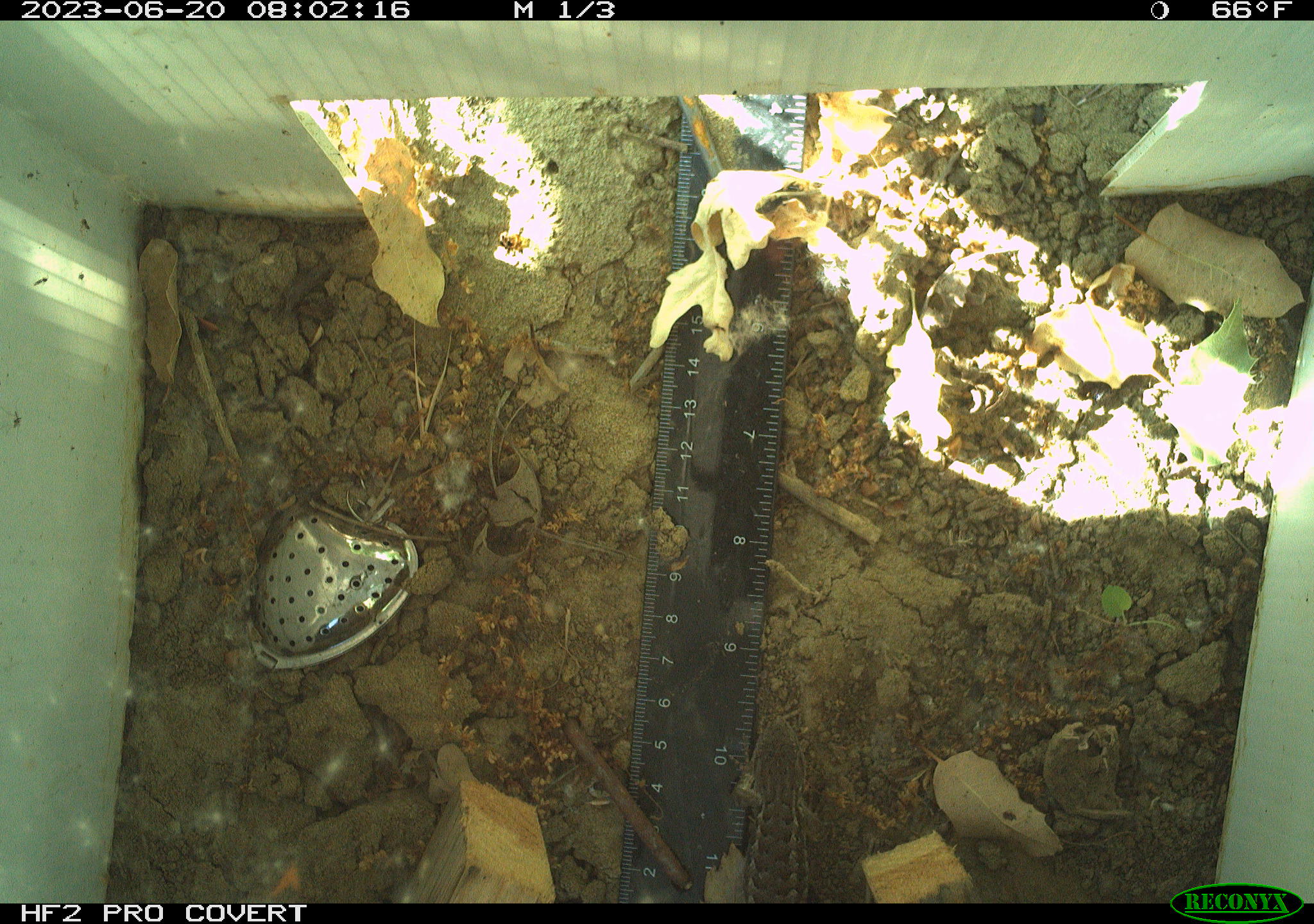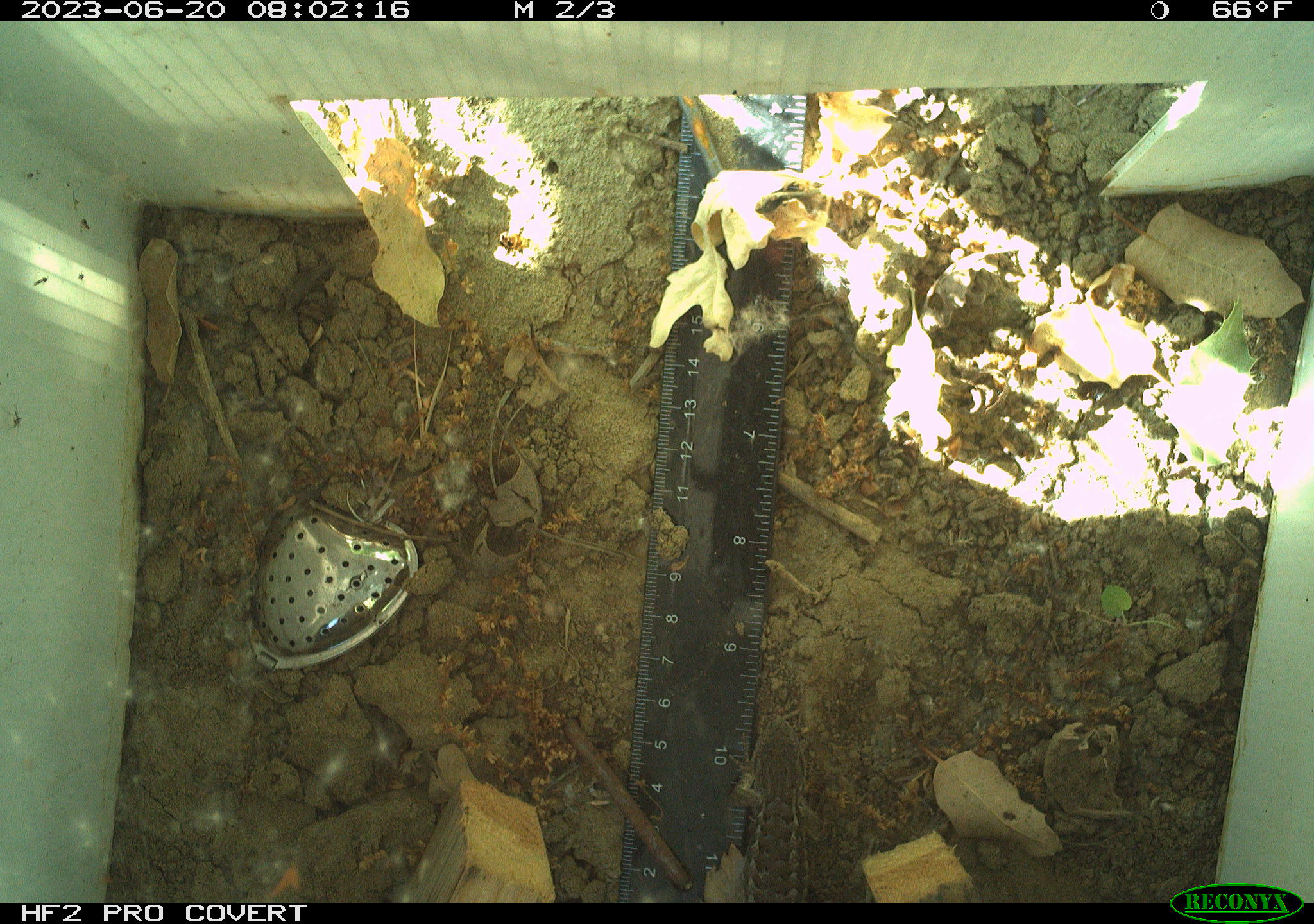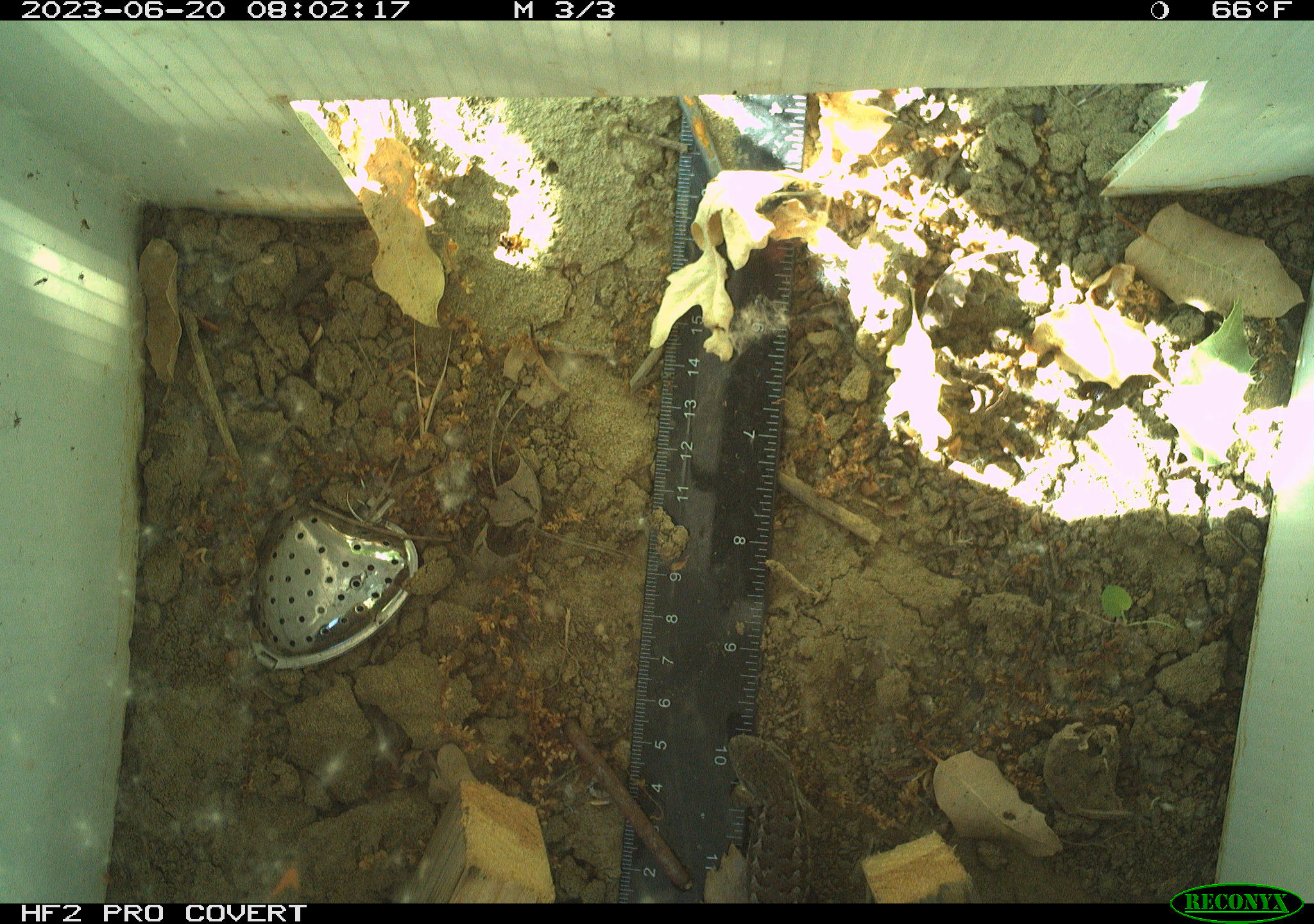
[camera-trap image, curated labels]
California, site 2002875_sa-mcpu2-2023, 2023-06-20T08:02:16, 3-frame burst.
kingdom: Animalia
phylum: Chordata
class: Reptilia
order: Squamata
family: Phrynosomatidae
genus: Sceloporus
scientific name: Sceloporus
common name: spiny lizards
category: sceloporus species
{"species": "sceloporus species (spiny lizards) (Sceloporus)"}